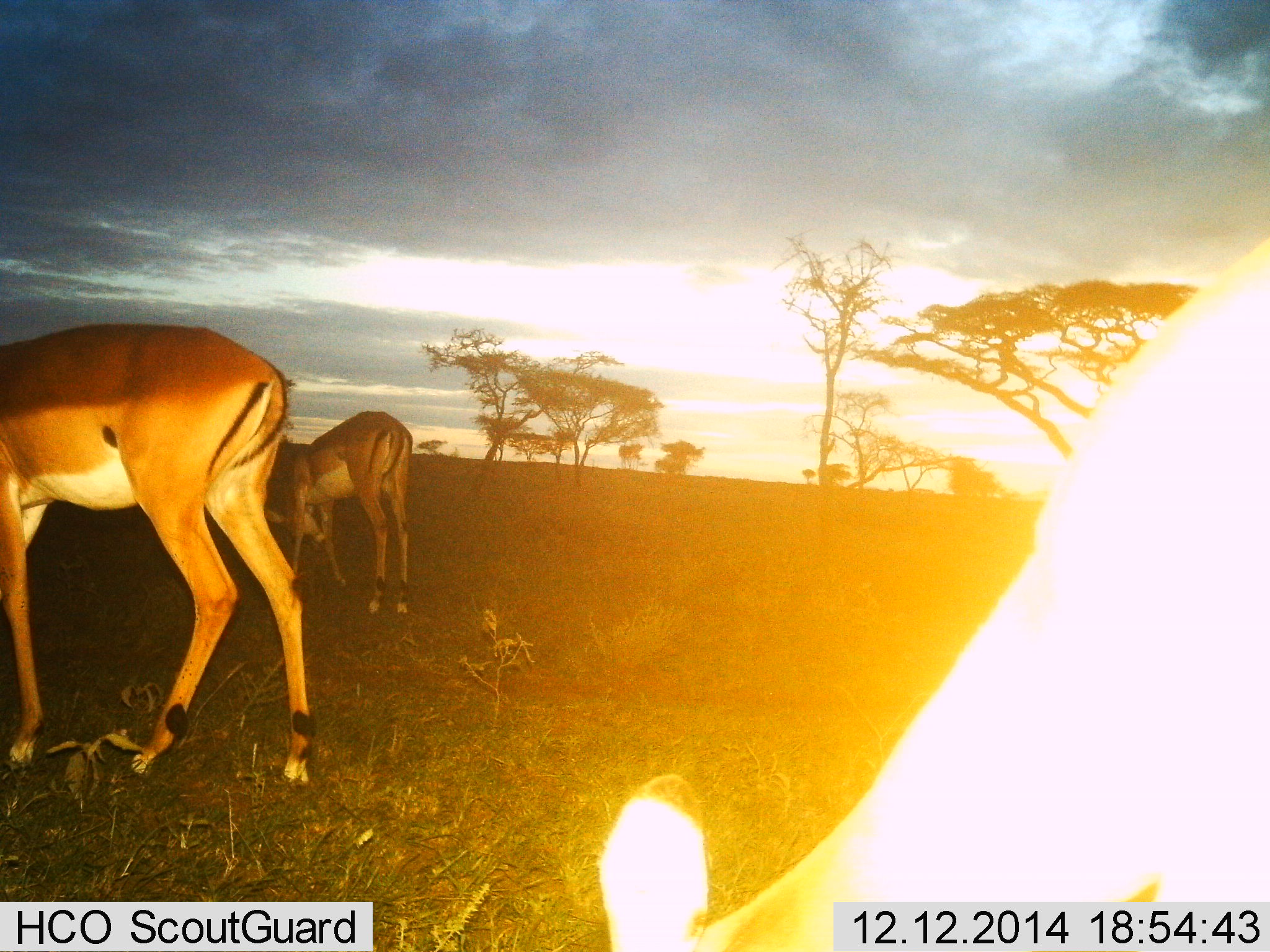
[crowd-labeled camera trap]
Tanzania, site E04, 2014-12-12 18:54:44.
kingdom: Animalia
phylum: Chordata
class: Mammalia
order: Artiodactyla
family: Bovidae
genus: Aepyceros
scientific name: Aepyceros melampus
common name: impala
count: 3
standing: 20%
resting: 0%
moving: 0%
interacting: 0%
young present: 0%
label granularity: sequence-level